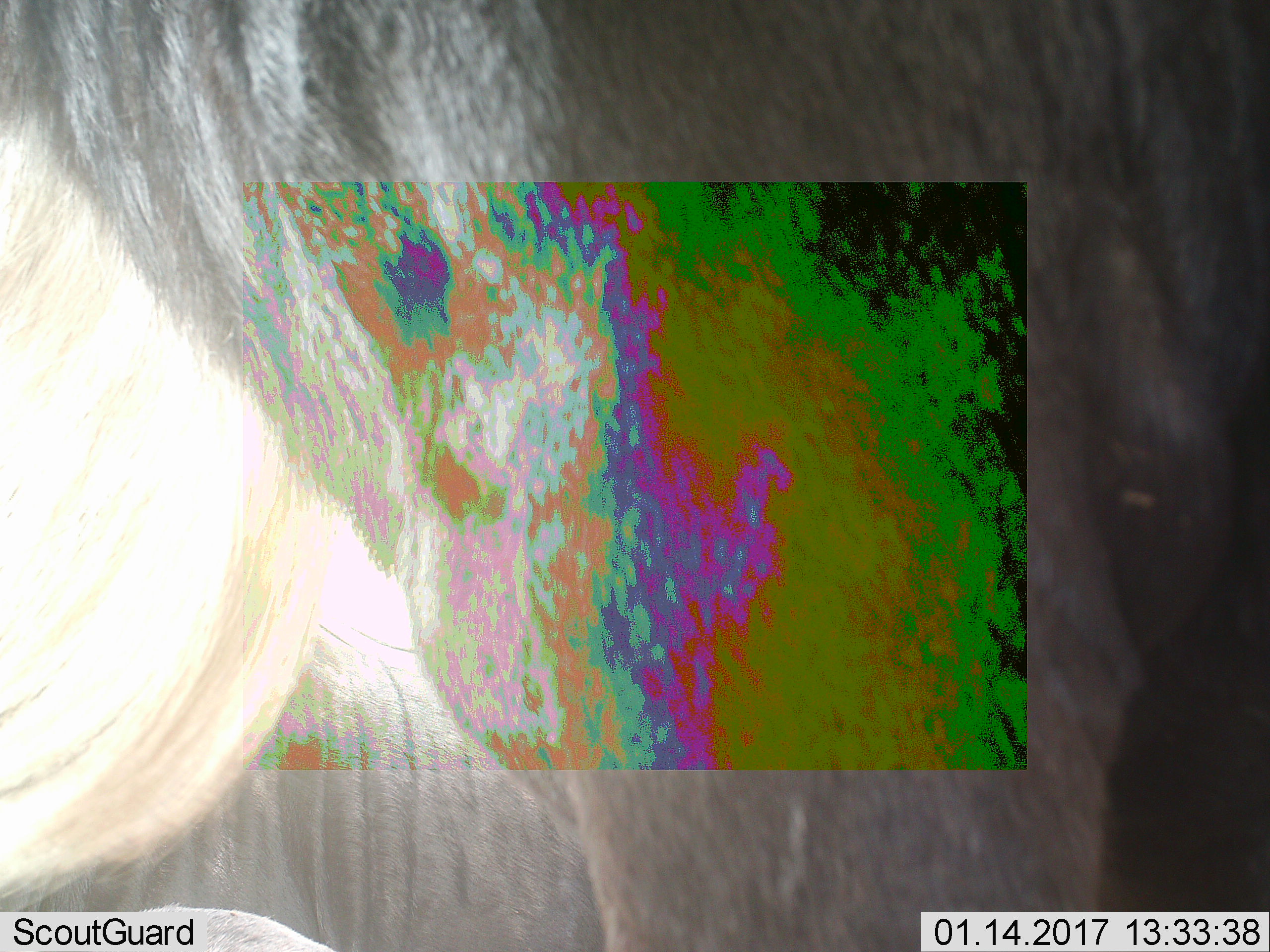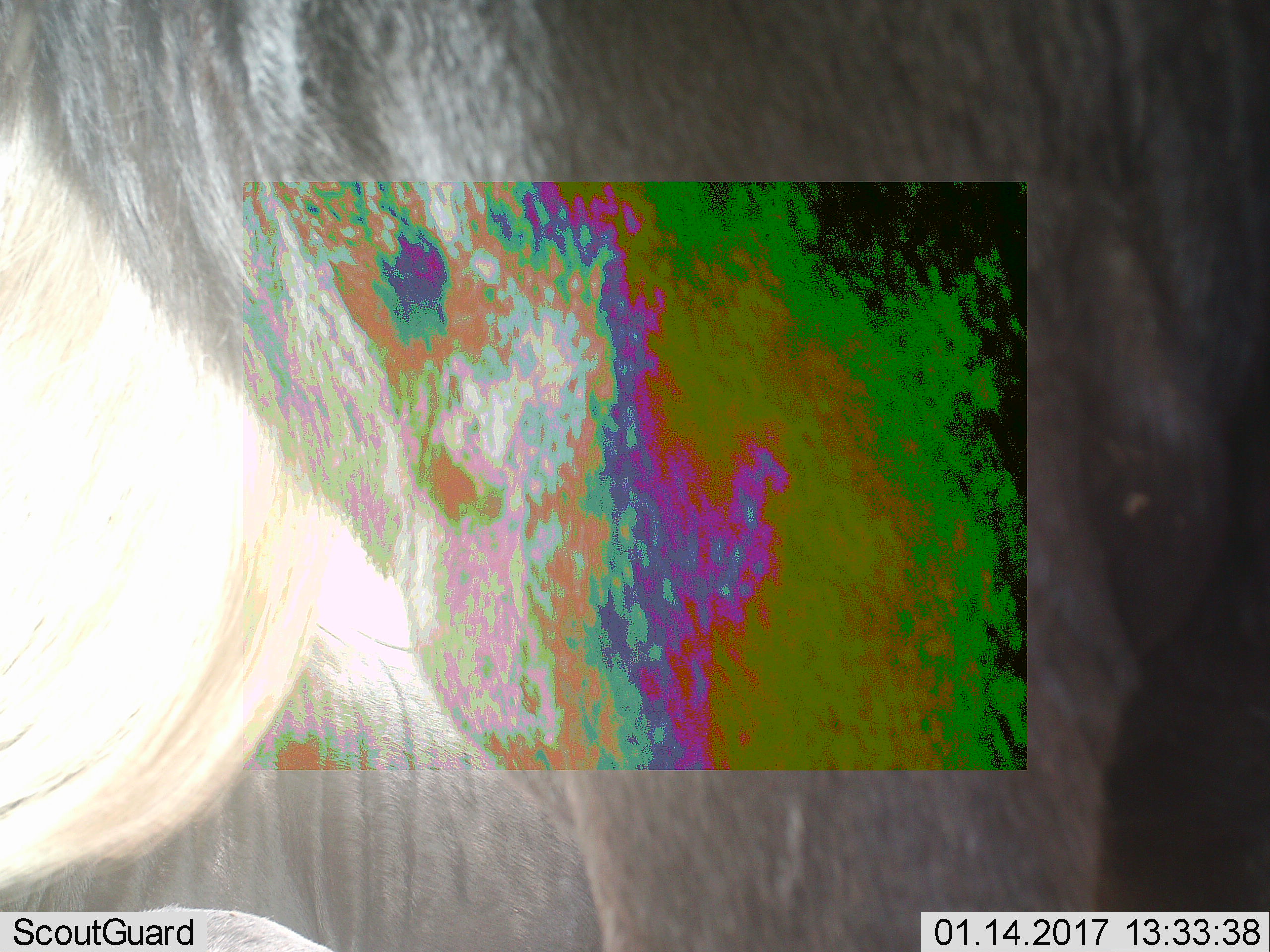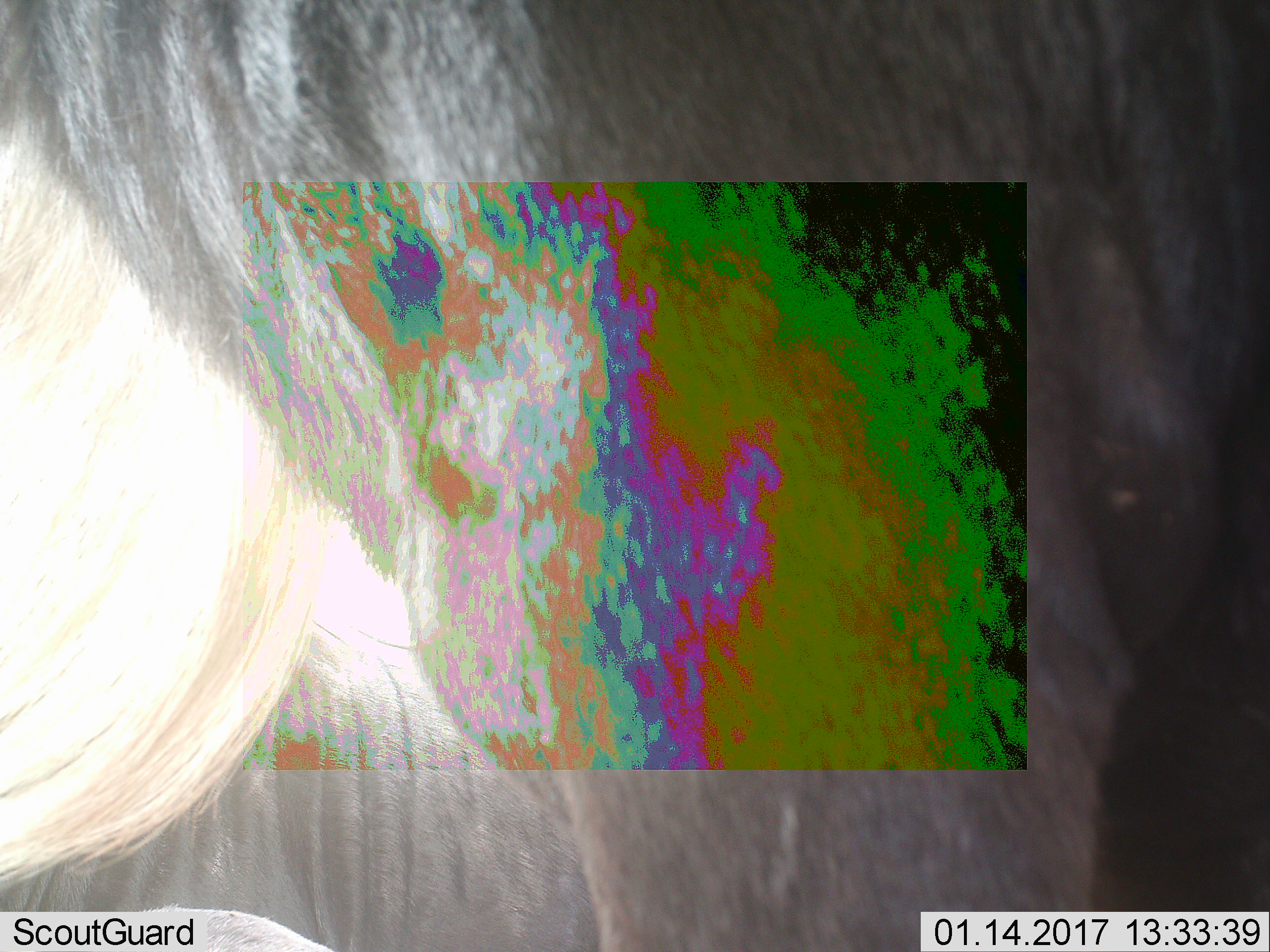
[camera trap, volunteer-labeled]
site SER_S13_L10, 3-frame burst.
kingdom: Animalia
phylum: Chordata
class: Mammalia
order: Artiodactyla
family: Bovidae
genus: Connochaetes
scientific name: Connochaetes taurinus taurinus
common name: blue wildebeest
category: wildebeestblue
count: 1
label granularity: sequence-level